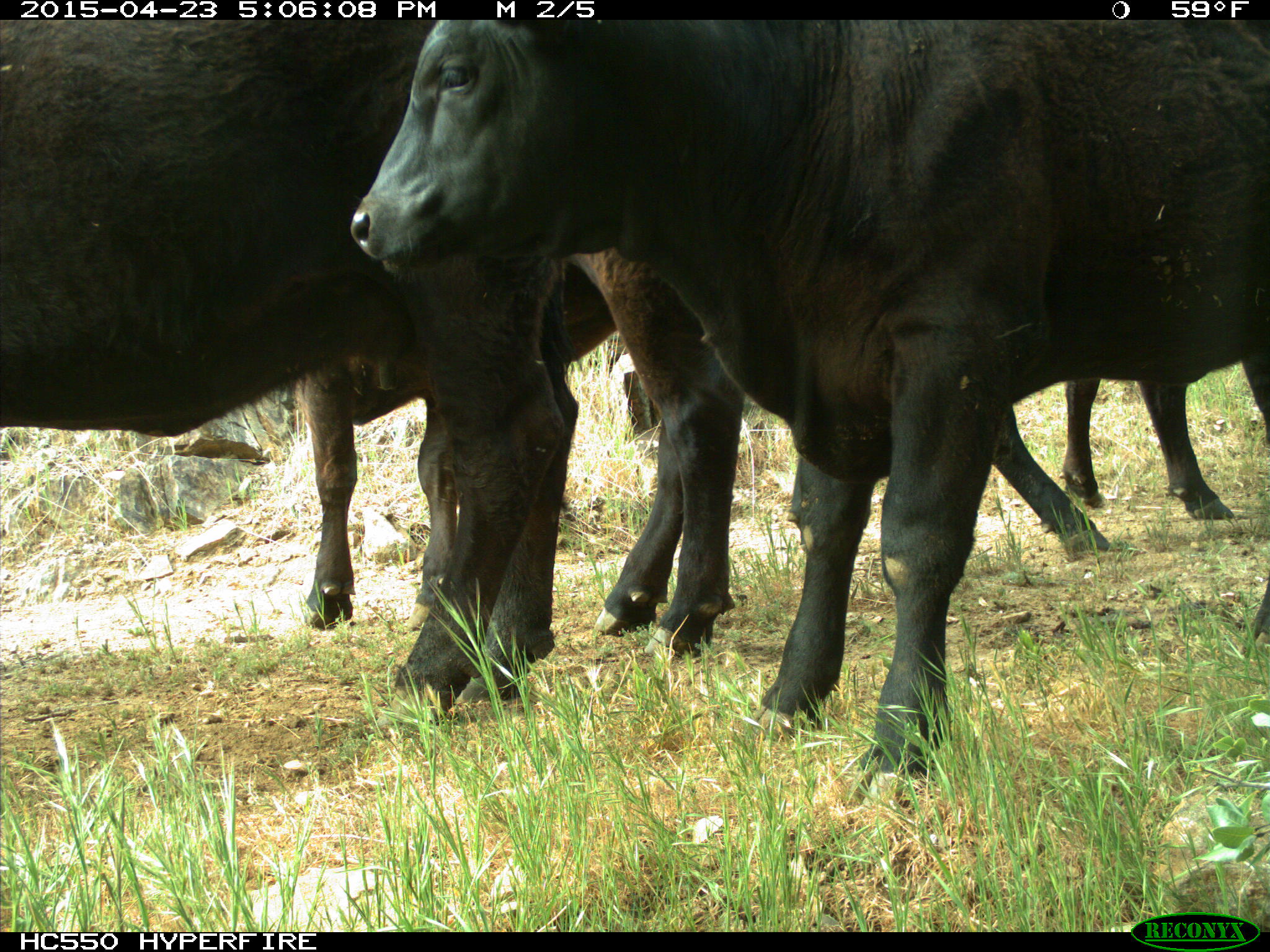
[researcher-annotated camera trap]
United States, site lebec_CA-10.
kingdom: Animalia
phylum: Chordata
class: Mammalia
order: Artiodactyla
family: Bovidae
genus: Bos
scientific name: Bos taurus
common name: domestic cow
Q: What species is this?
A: Bos taurus (domestic cow).